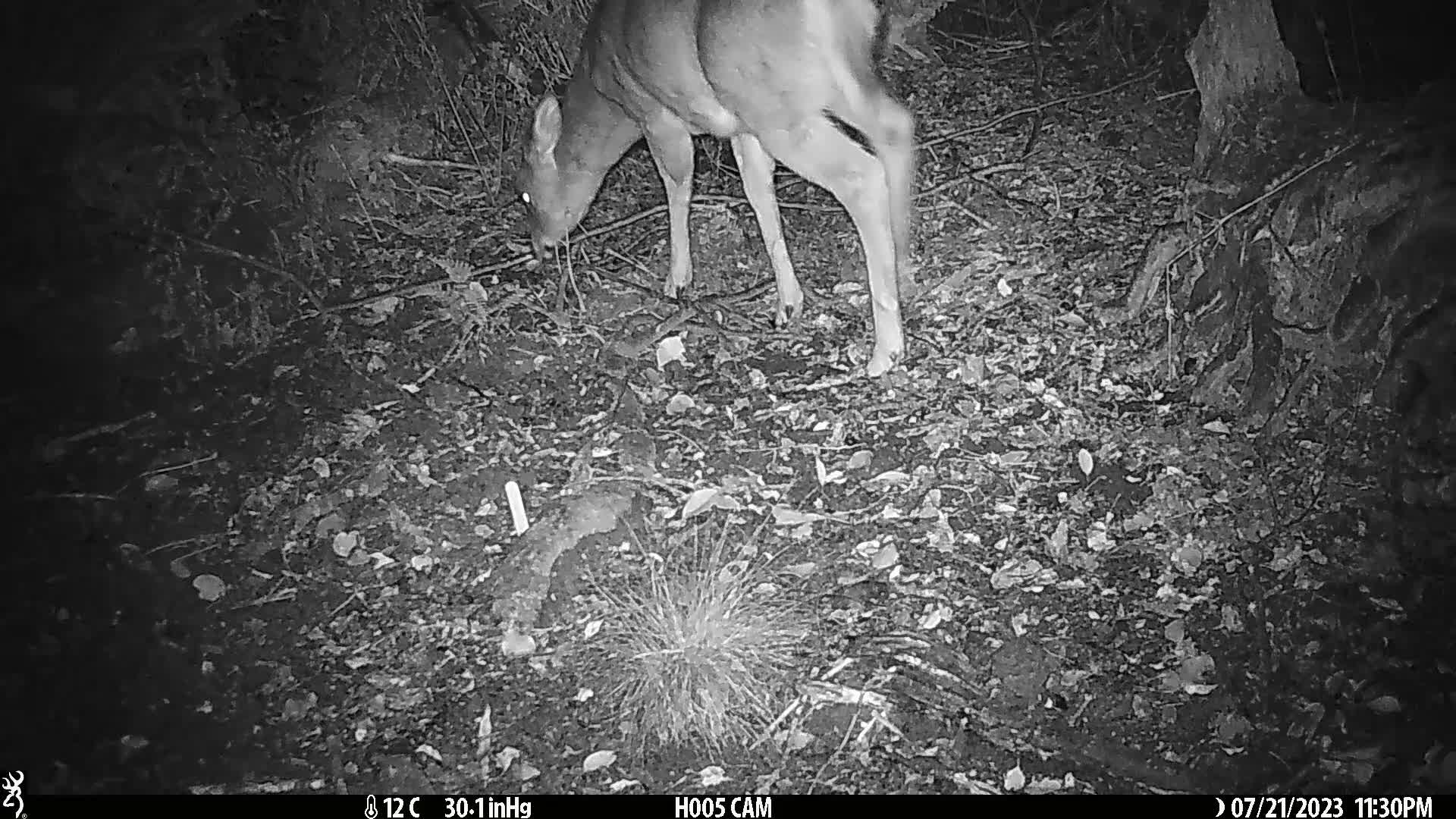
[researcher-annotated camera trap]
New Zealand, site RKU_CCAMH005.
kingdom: Animalia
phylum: Chordata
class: Mammalia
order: Artiodactyla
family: Cervidae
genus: Odocoileus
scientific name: Odocoileus virginianus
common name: white-tailed deer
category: white tailed deer